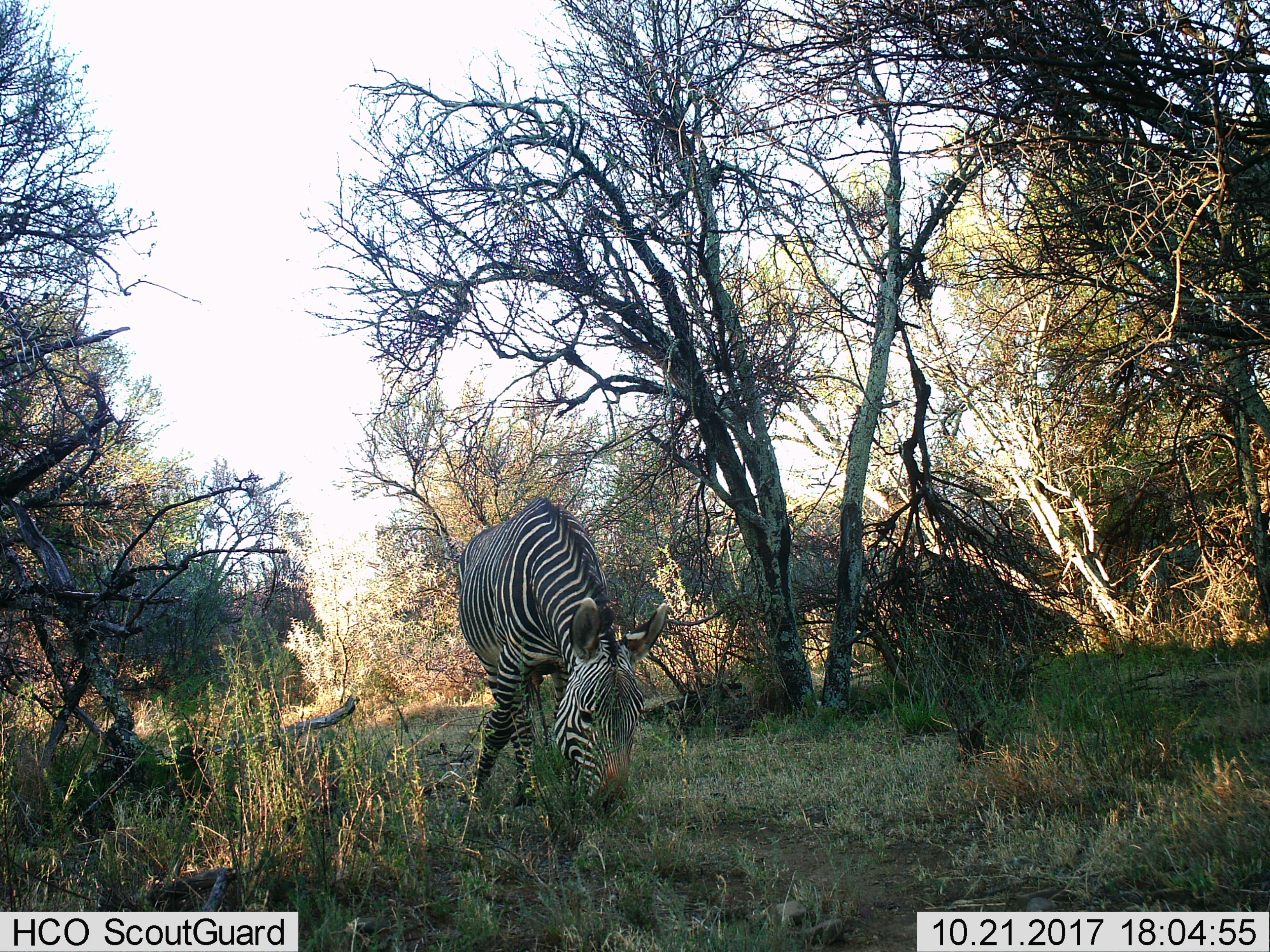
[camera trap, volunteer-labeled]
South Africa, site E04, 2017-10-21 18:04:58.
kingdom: Animalia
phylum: Chordata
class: Mammalia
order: Perissodactyla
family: Equidae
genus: Equus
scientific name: Equus zebra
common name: mountain zebra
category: zebramountain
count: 1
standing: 12%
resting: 0%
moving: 12%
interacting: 0%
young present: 0%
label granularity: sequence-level